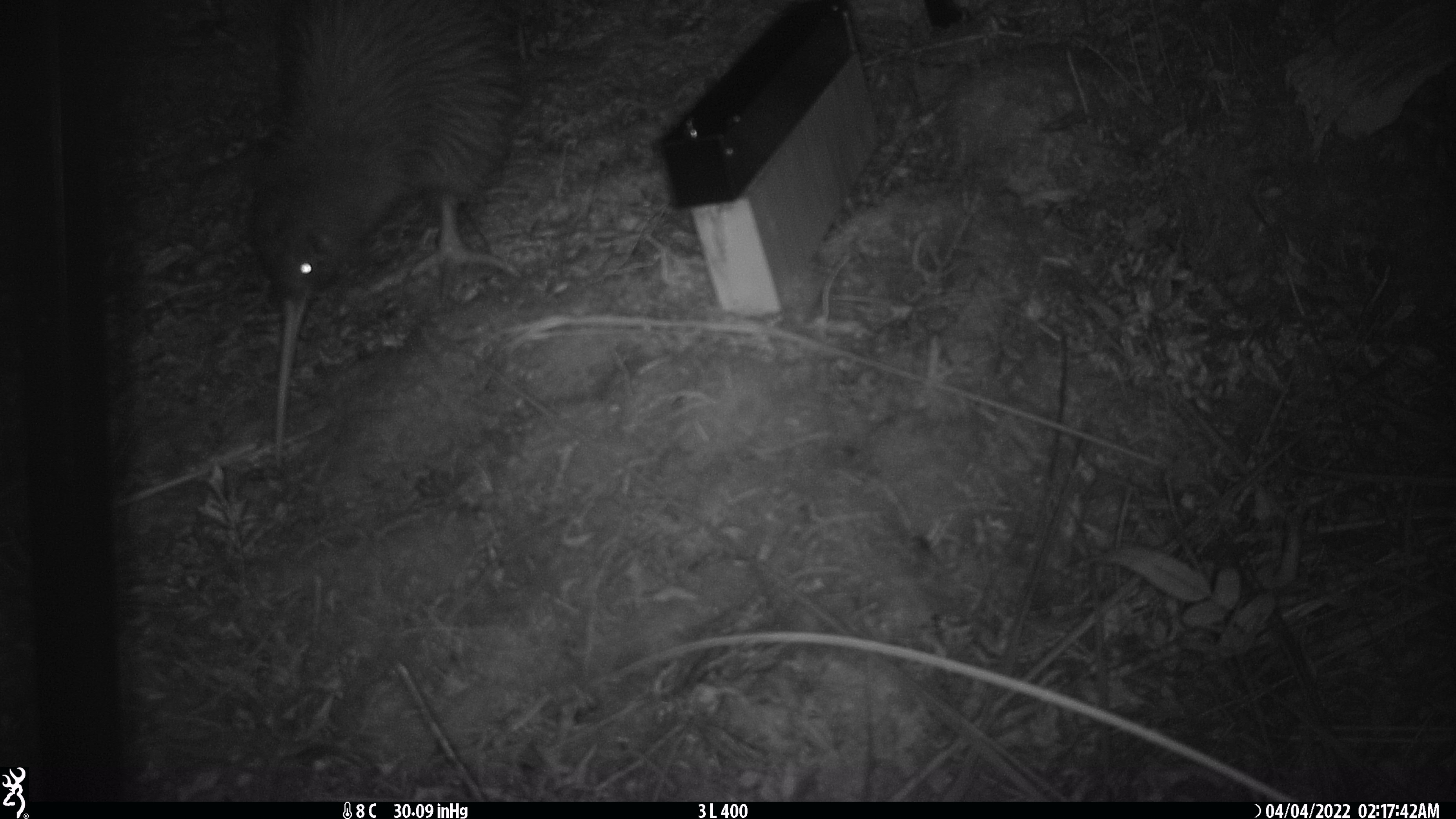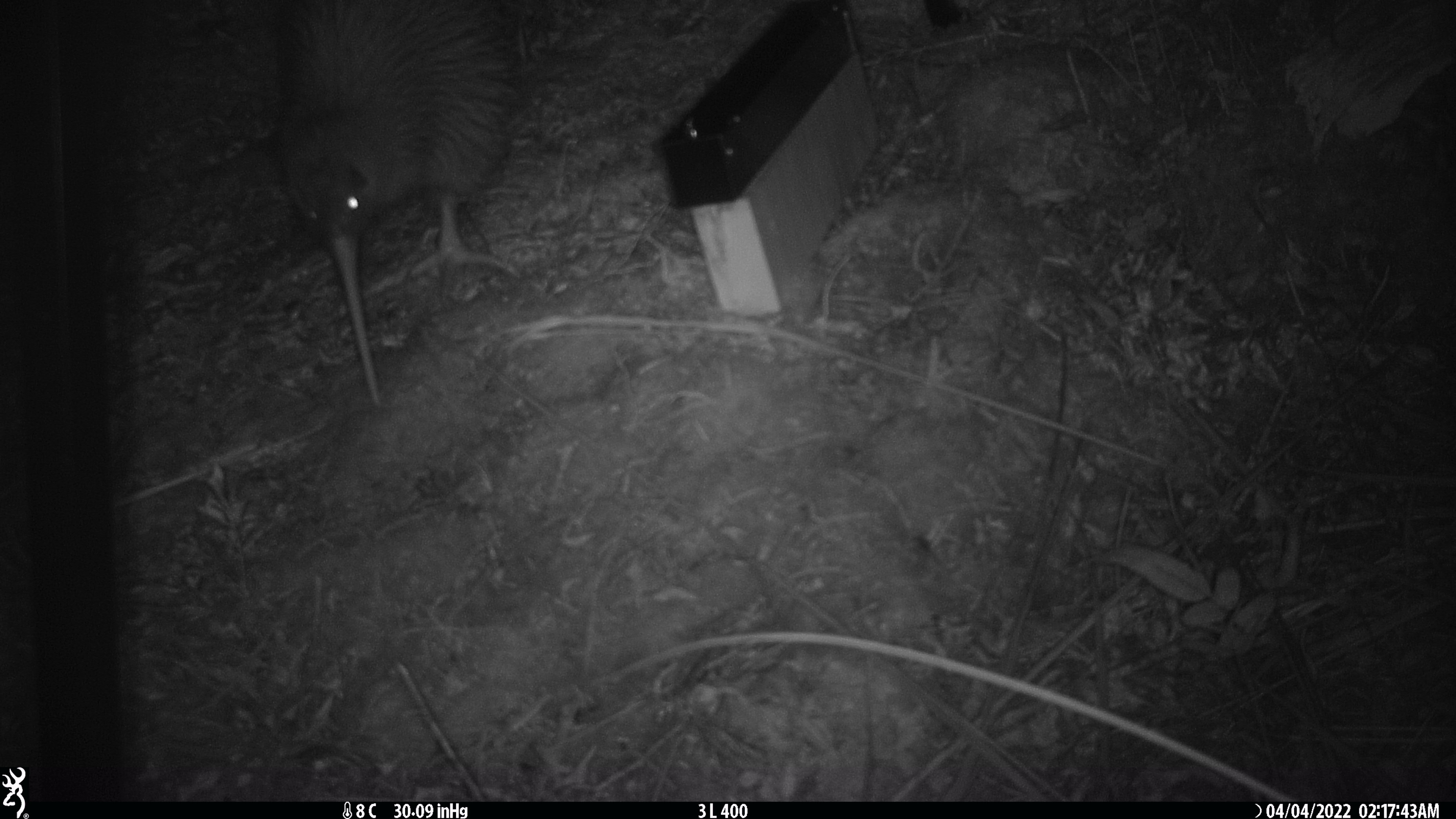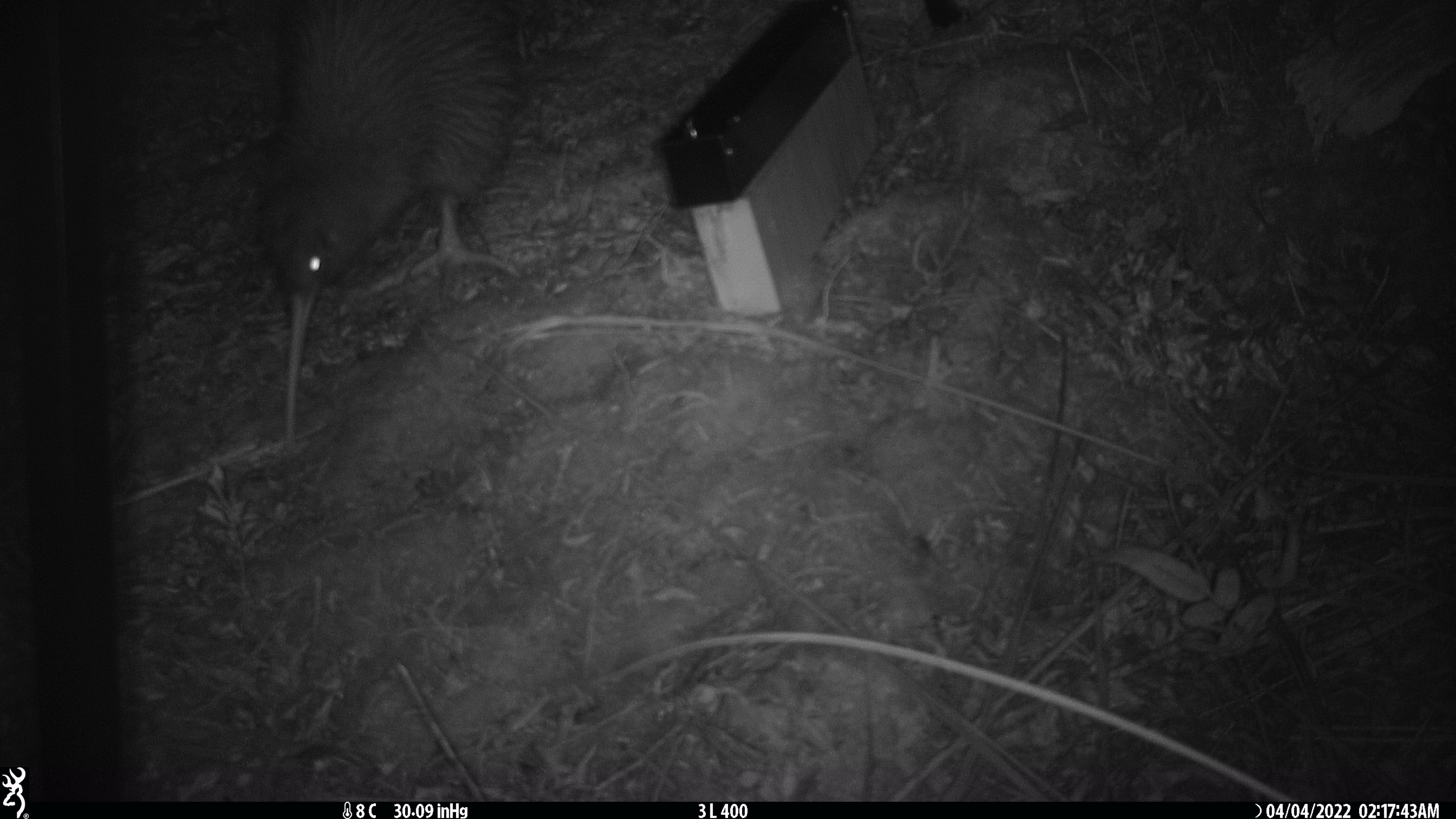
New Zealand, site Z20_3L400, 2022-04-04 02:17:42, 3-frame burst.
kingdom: Animalia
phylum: Chordata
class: Aves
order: Apterygiformes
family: Apterygidae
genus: Apteryx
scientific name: Apteryx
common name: kiwi